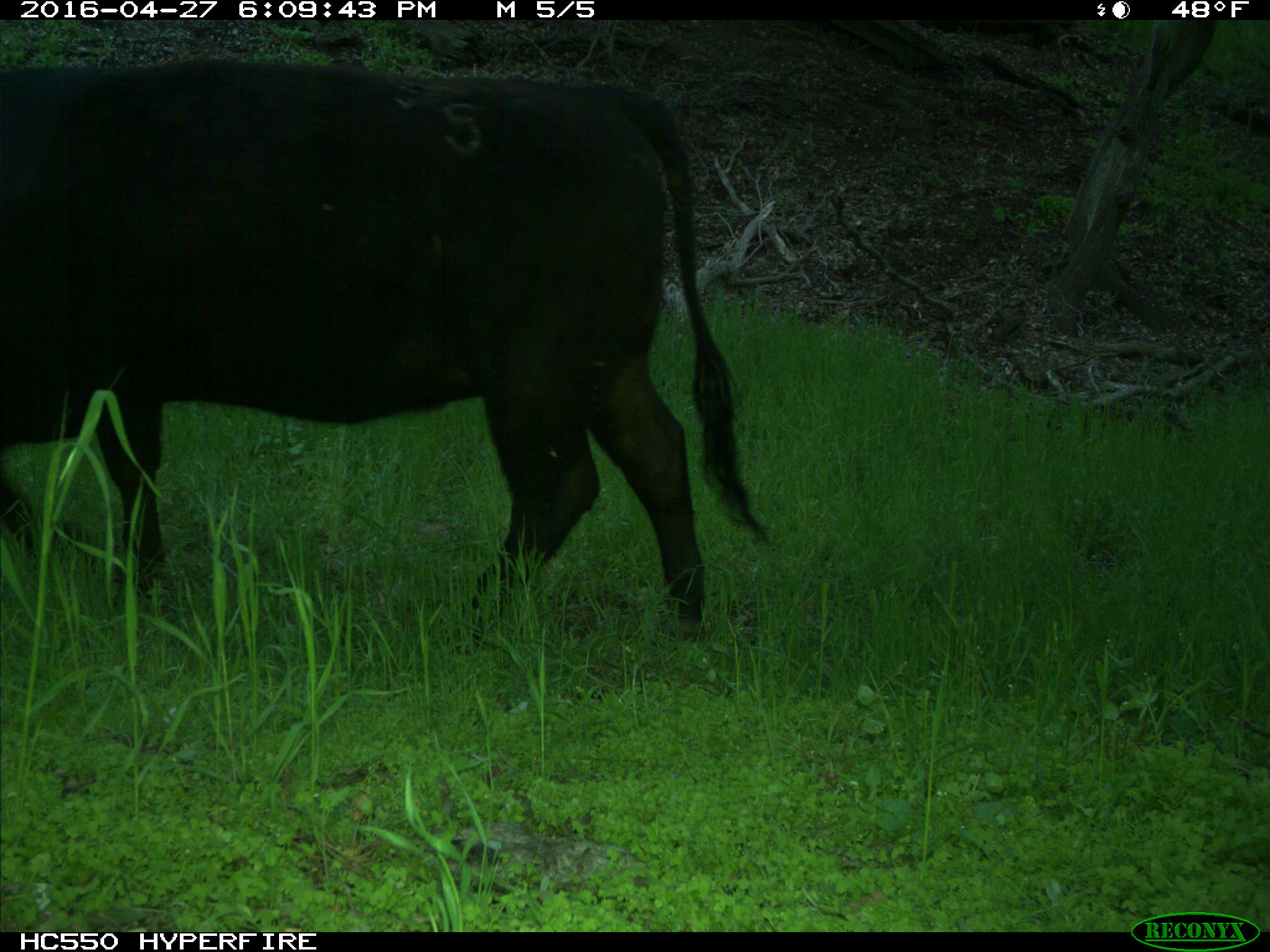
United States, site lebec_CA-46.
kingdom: Animalia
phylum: Chordata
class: Mammalia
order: Artiodactyla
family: Bovidae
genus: Bos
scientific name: Bos taurus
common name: domestic cow